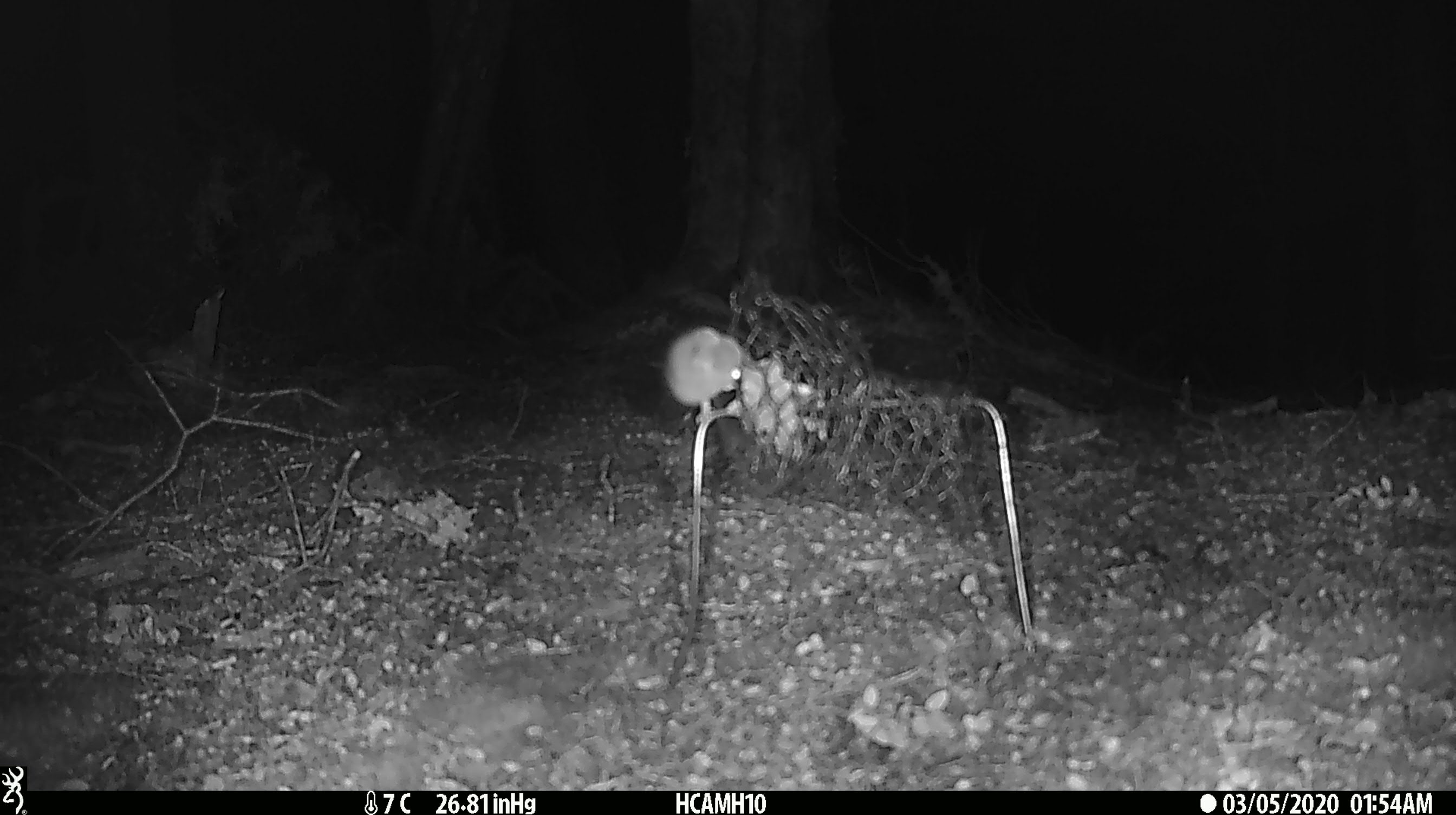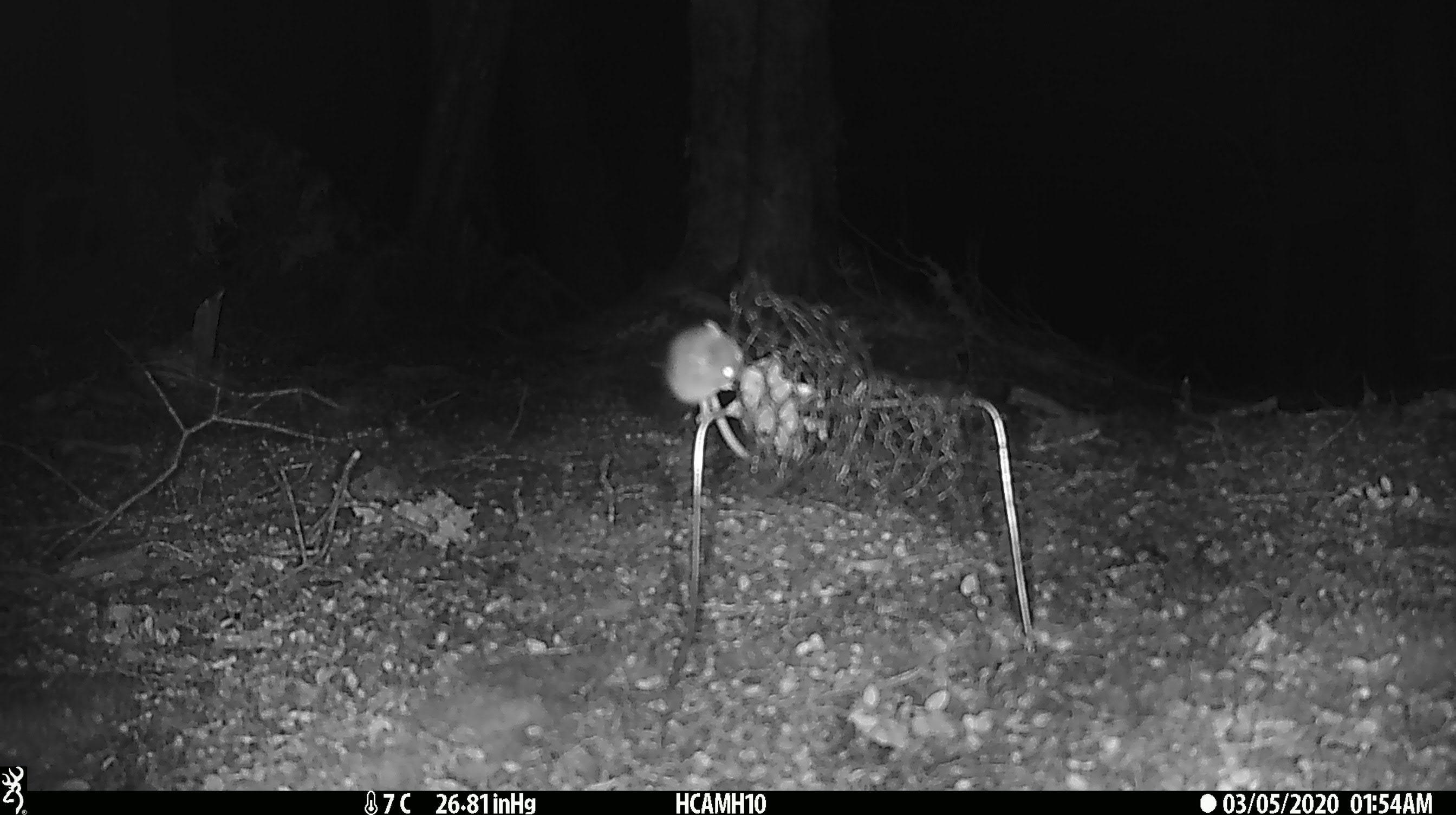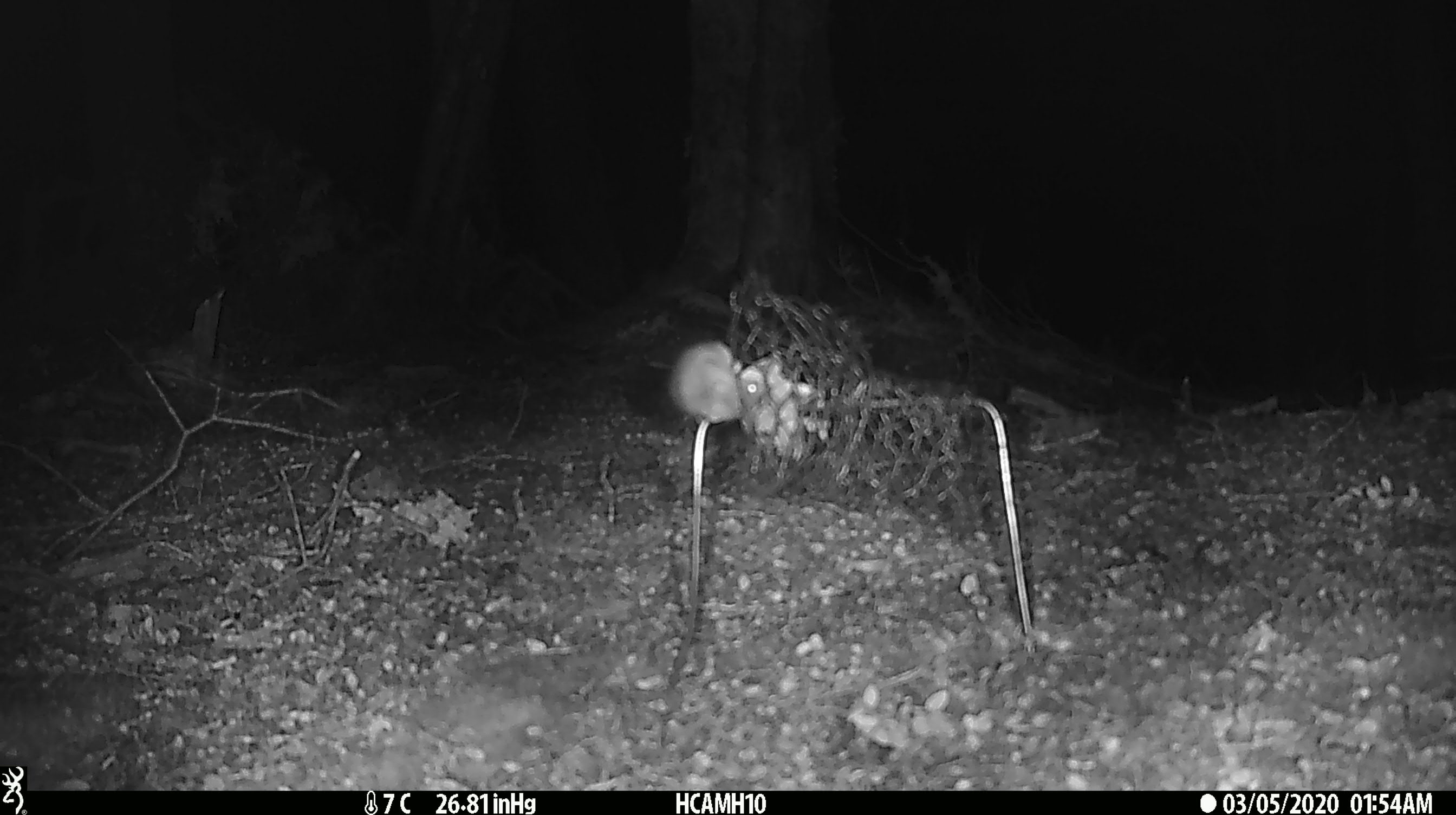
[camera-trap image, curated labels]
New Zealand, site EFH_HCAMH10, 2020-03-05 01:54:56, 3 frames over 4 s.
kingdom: Animalia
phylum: Chordata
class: Mammalia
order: Rodentia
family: Muridae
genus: Mus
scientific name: Mus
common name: mouse